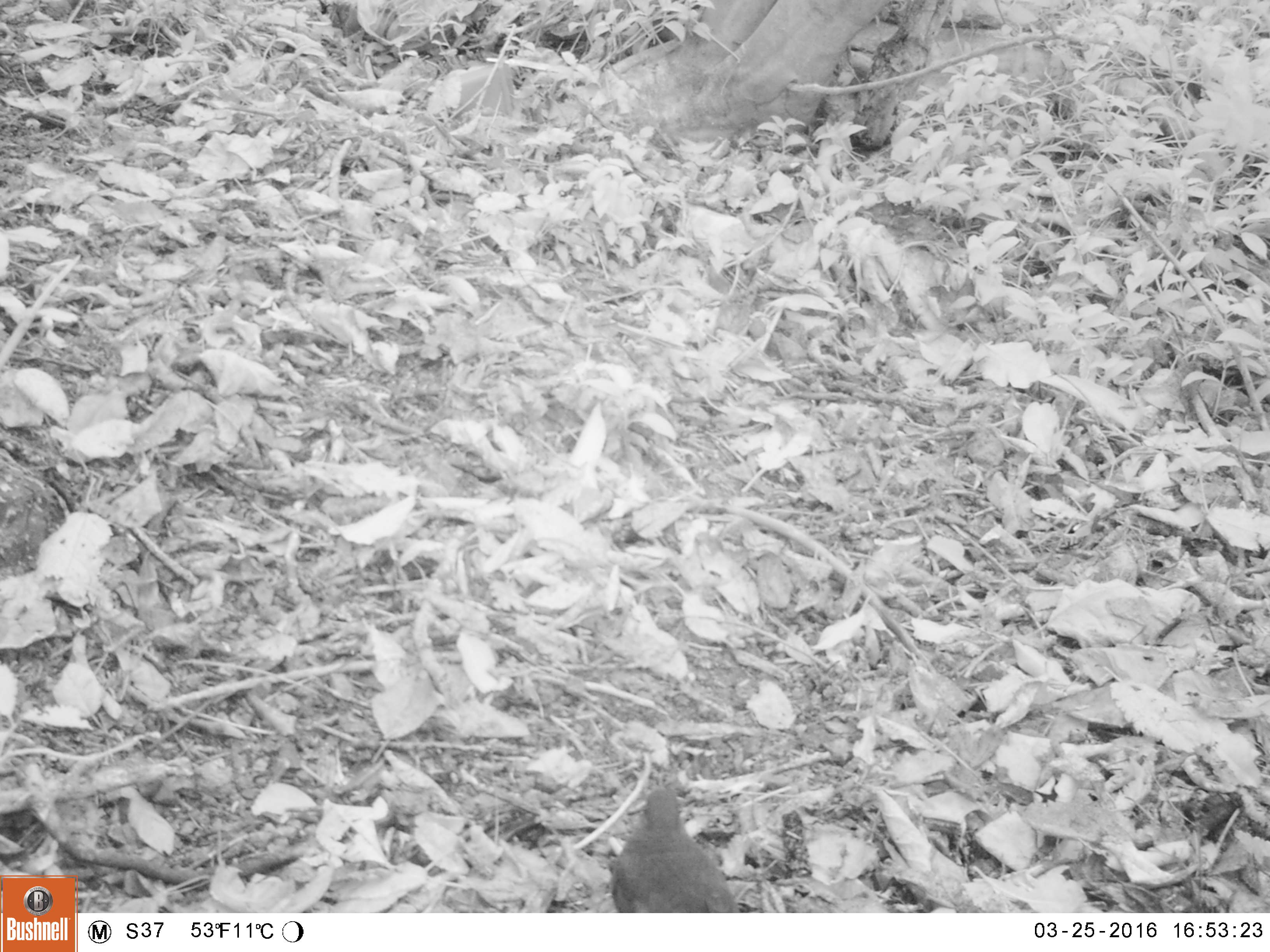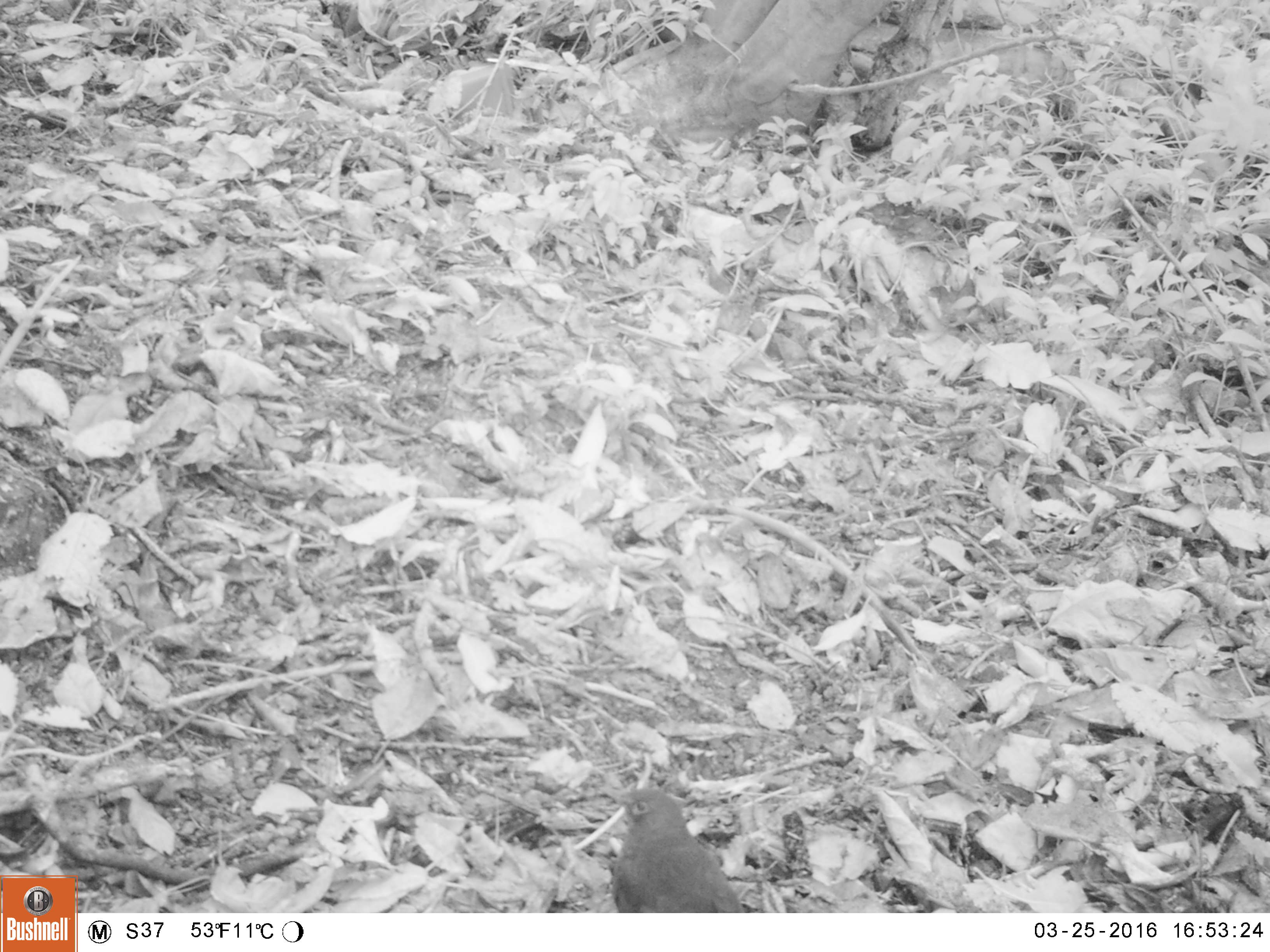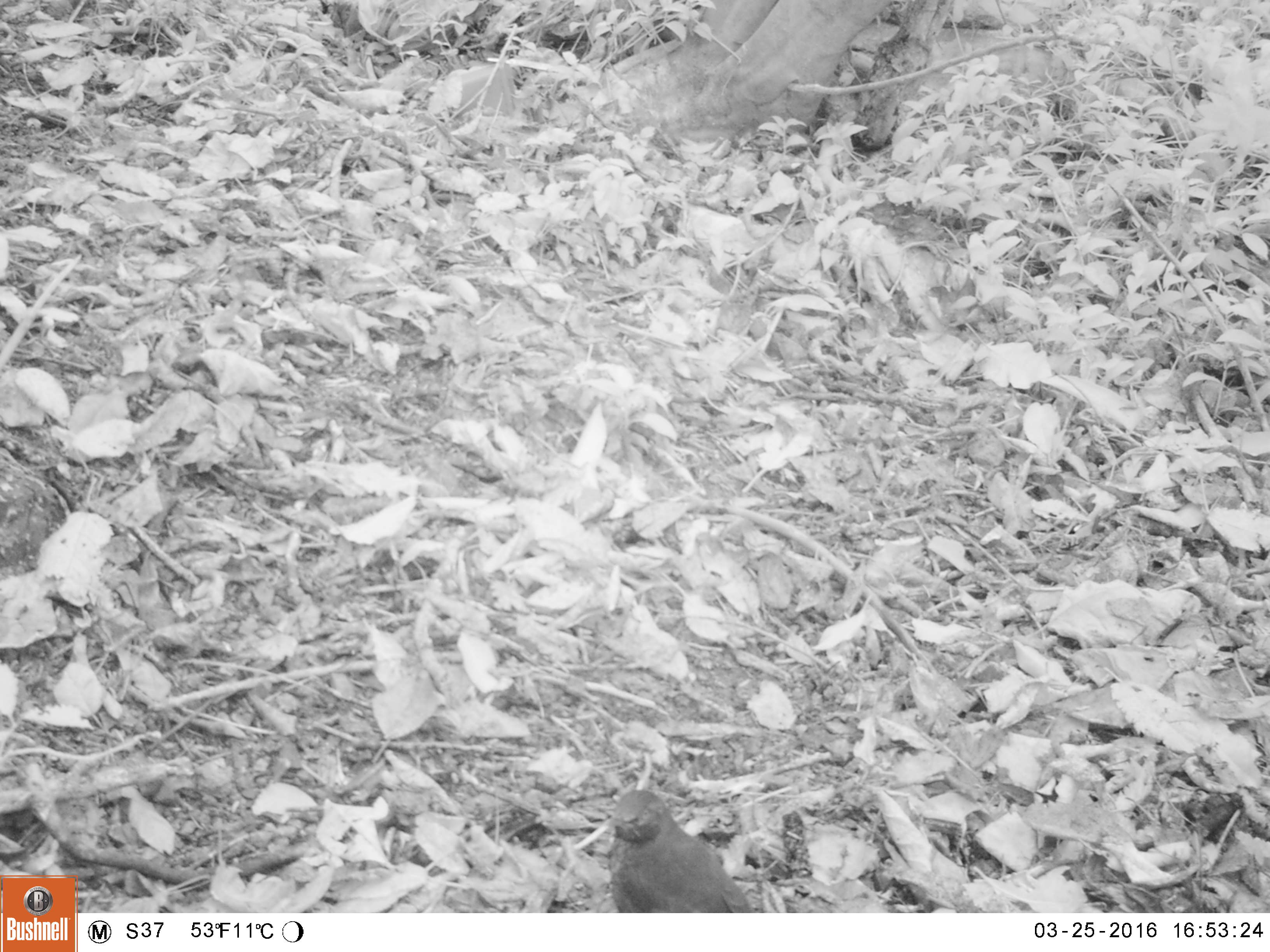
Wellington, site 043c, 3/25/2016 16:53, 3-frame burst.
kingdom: Animalia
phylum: Chordata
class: Aves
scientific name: Aves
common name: bird